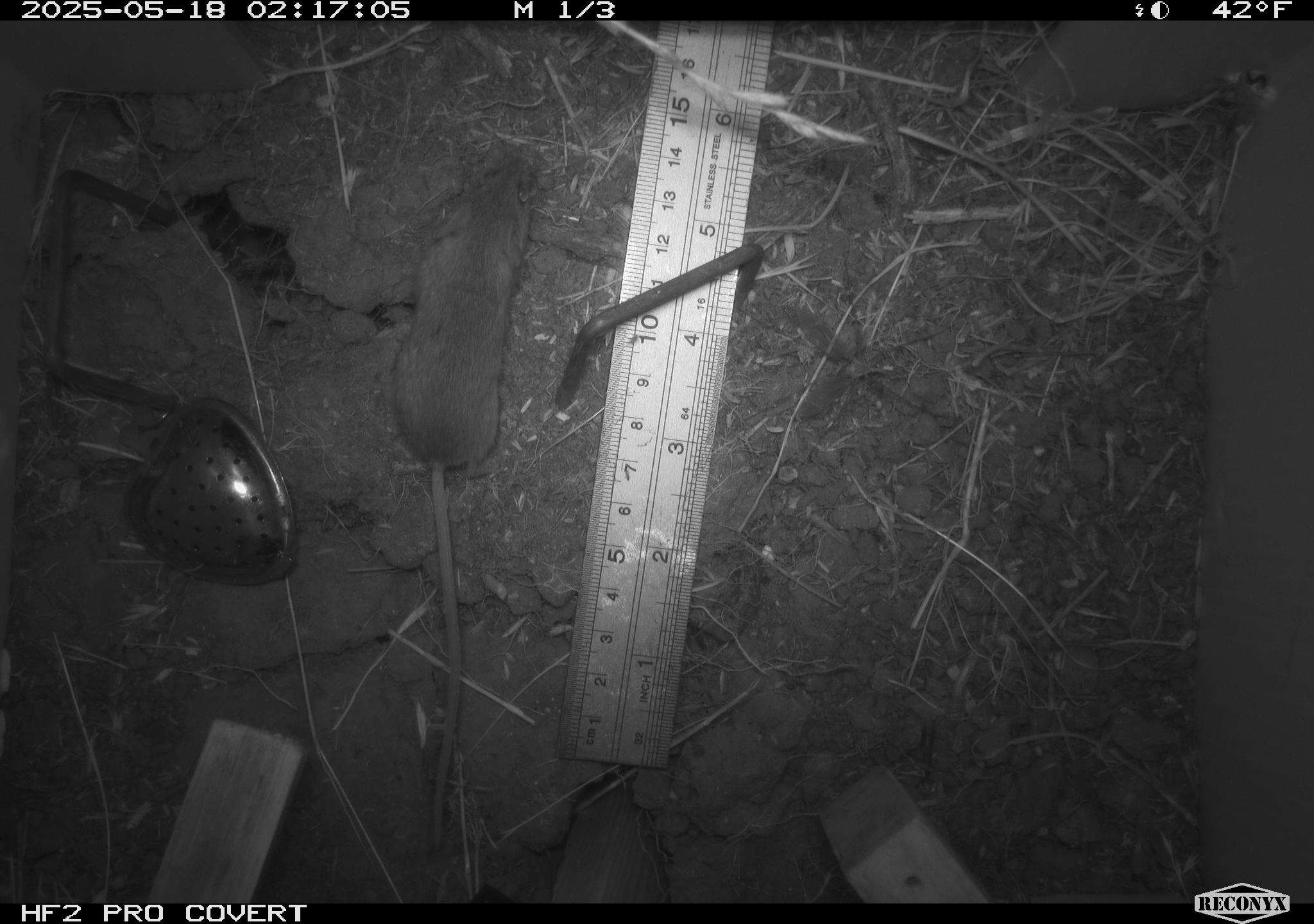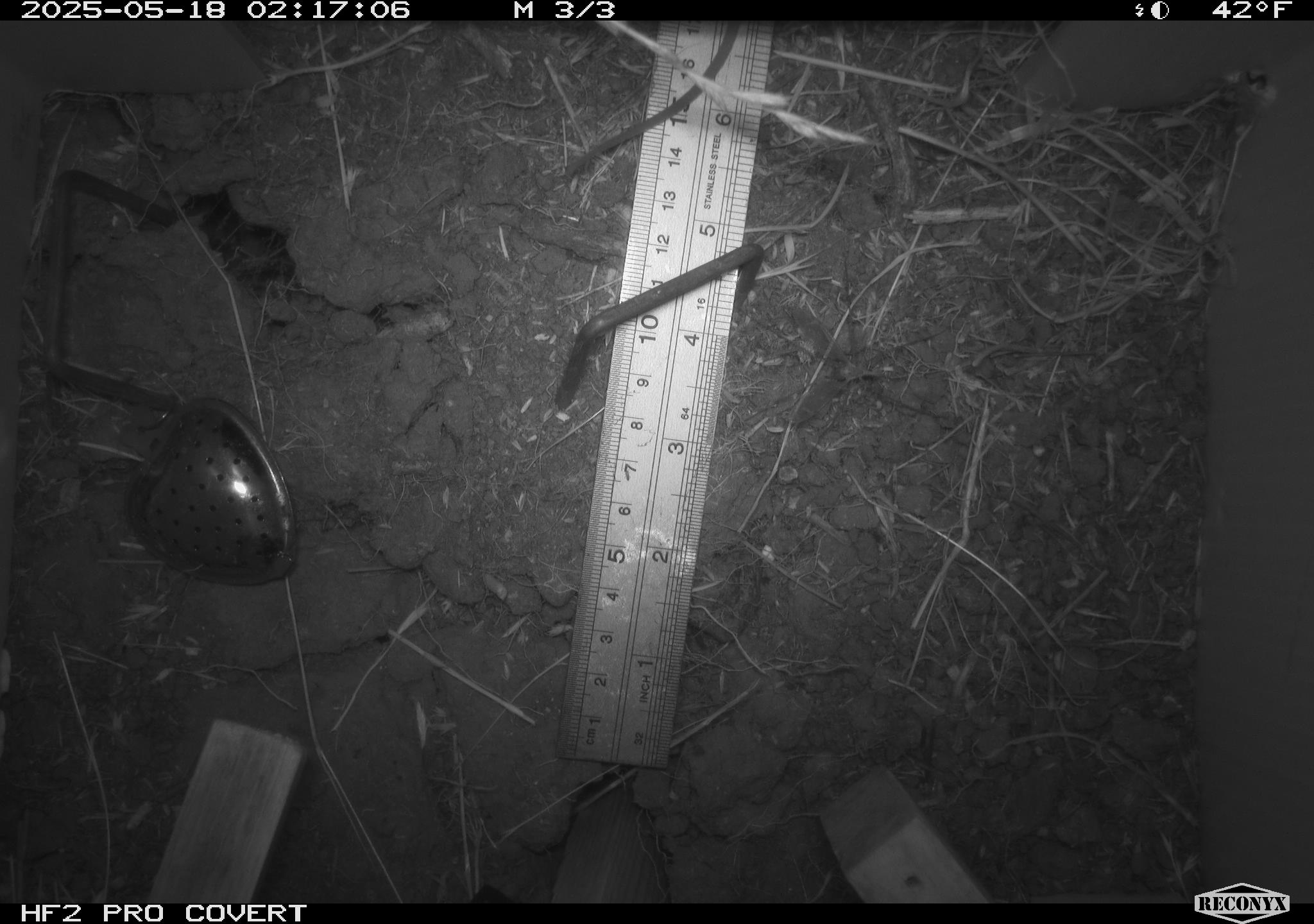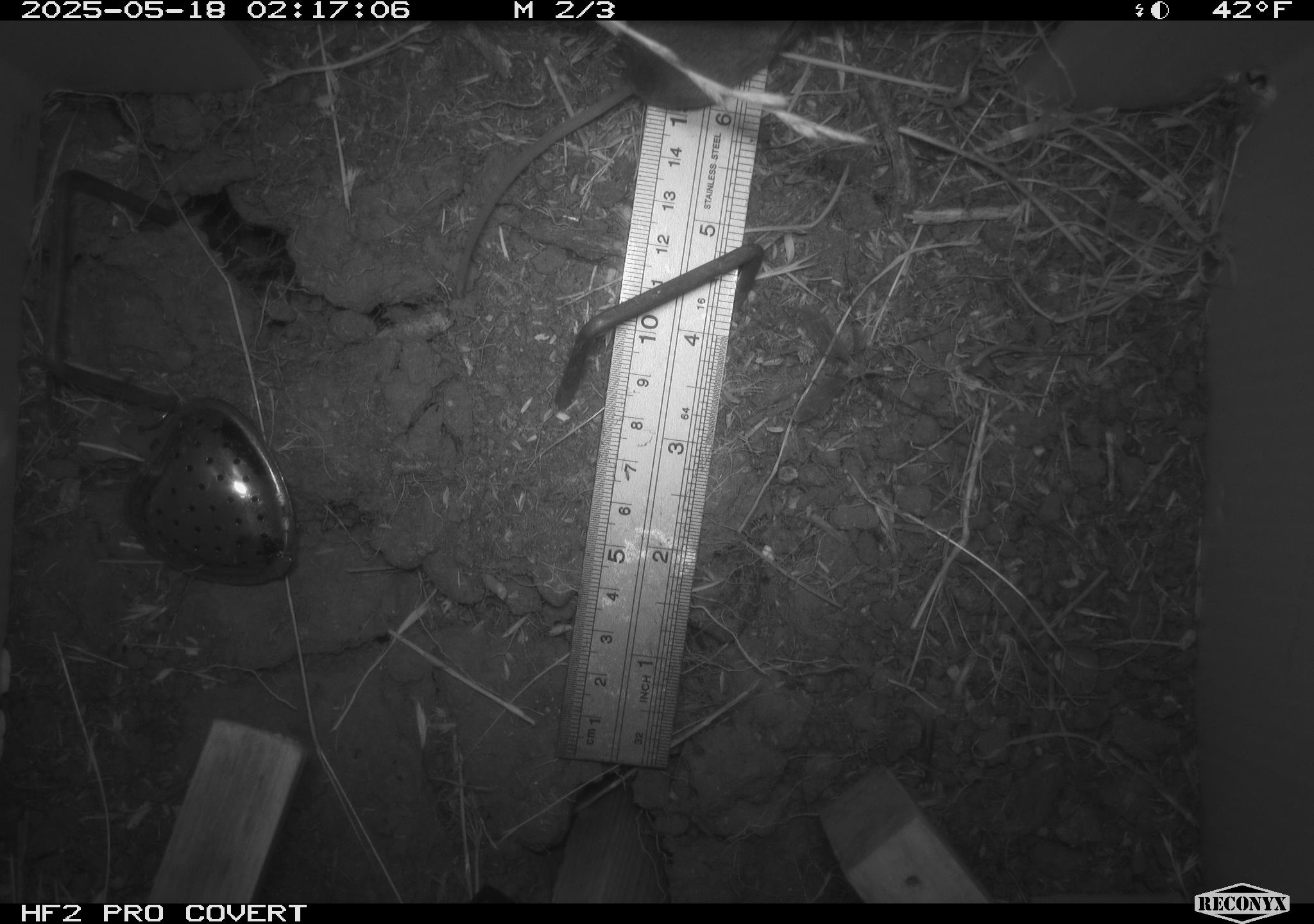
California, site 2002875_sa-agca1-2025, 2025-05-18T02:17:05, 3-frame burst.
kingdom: Animalia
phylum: Chordata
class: Mammalia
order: Rodentia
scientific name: Rodentia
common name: mouse species